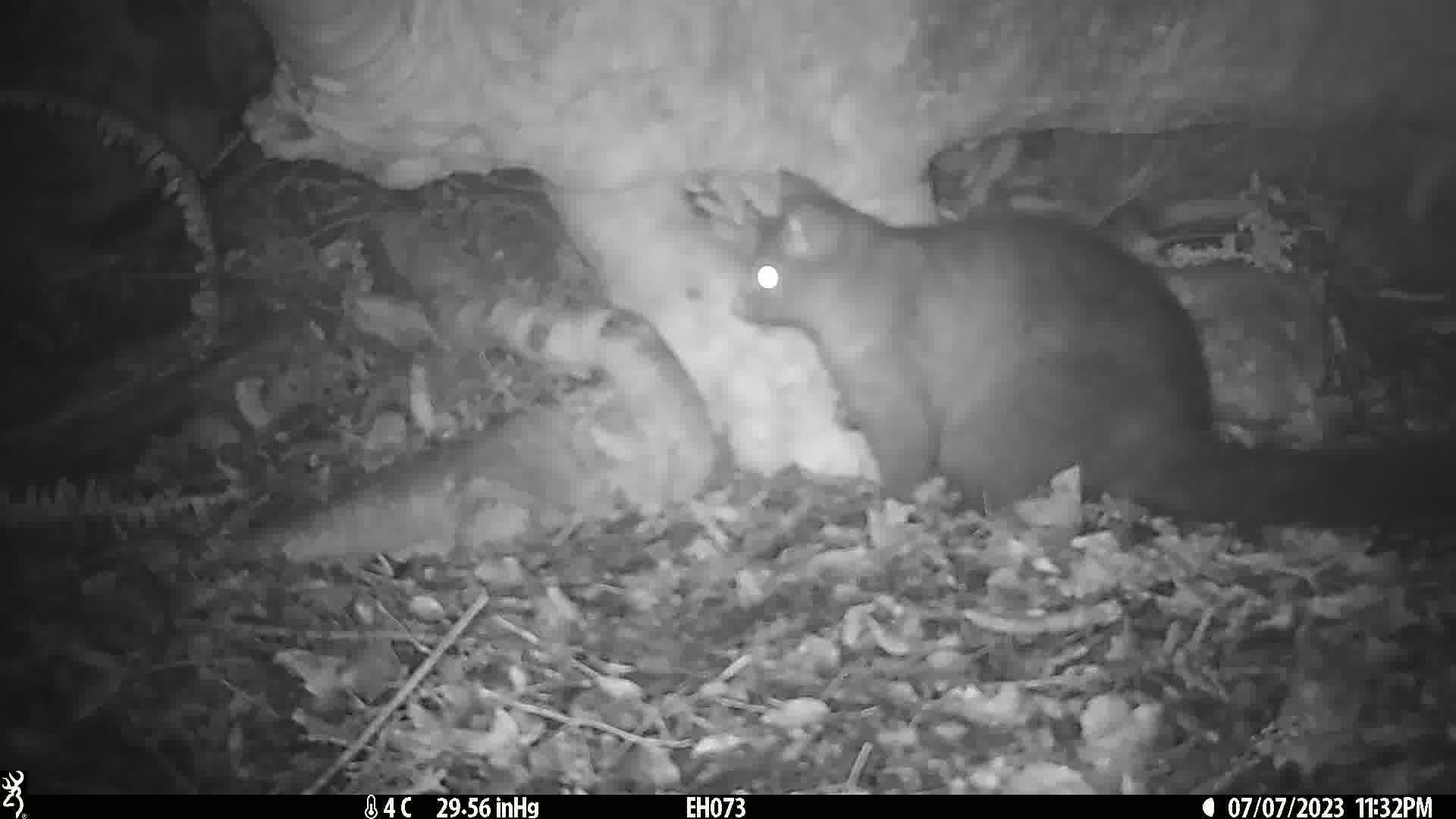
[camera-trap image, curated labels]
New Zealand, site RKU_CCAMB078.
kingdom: Animalia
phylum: Chordata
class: Mammalia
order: Diprotodontia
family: Phalangeridae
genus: Trichosurus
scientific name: Trichosurus vulpecula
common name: common brushtail possum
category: possum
Possum (common brushtail possum) (Trichosurus vulpecula).